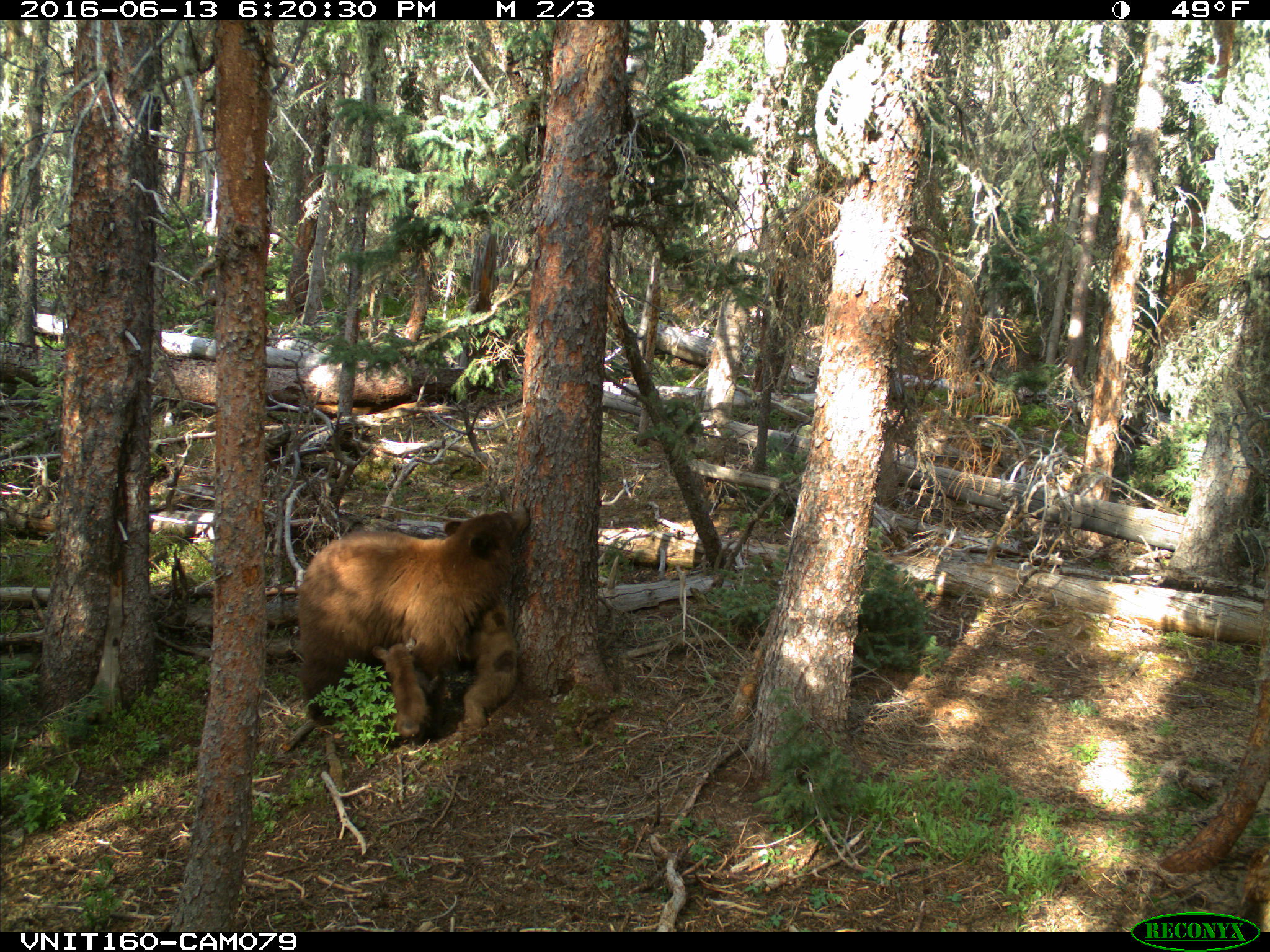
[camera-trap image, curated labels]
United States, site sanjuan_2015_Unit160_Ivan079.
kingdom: Animalia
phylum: Chordata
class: Mammalia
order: Carnivora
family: Ursidae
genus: Ursus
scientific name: Ursus americanus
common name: american black bear